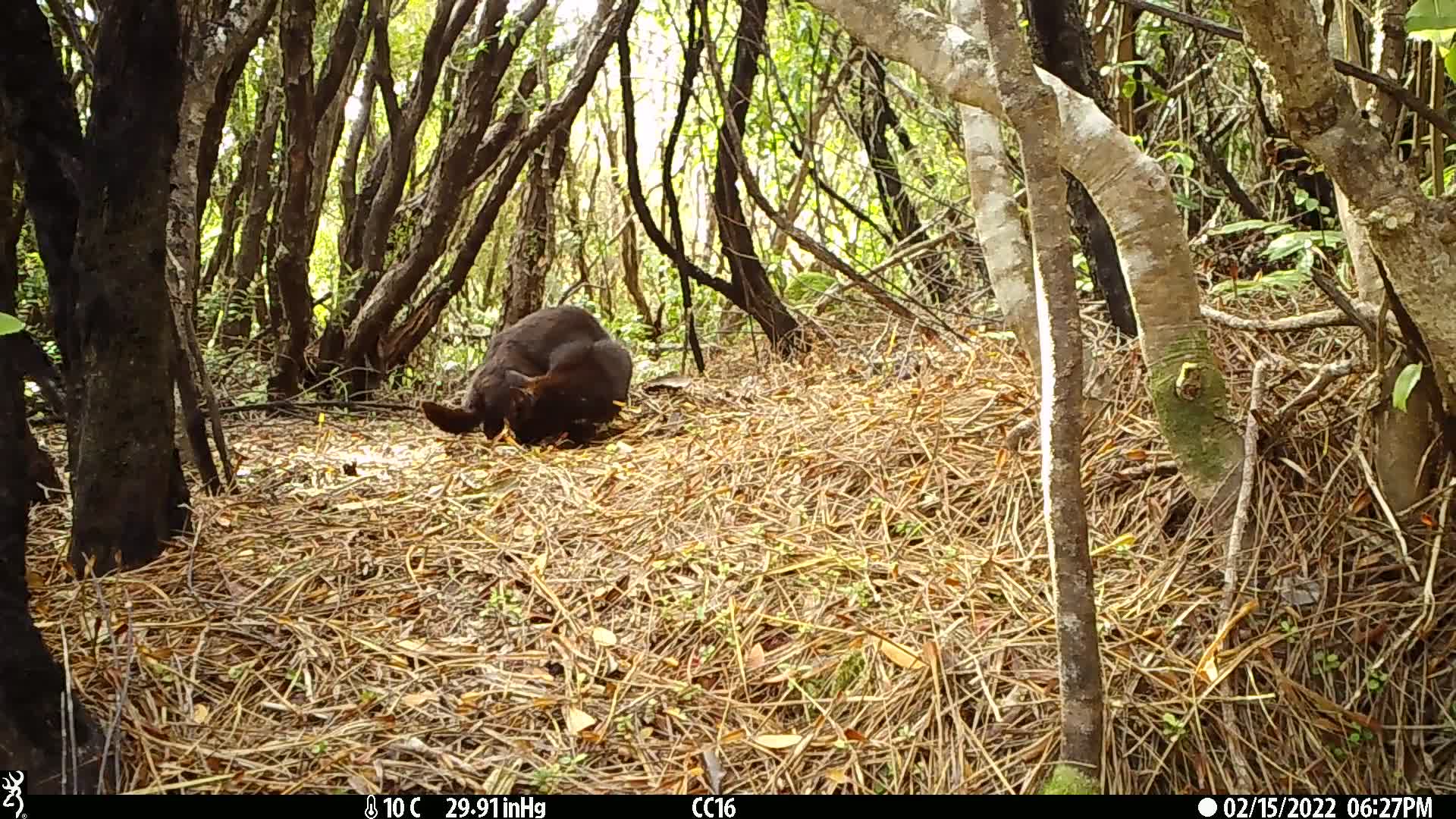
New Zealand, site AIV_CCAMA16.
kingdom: Animalia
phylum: Chordata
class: Mammalia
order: Carnivora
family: Felidae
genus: Felis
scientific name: Felis catus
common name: domestic cat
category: cat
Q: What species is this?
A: Cat (domestic cat) (Felis catus).